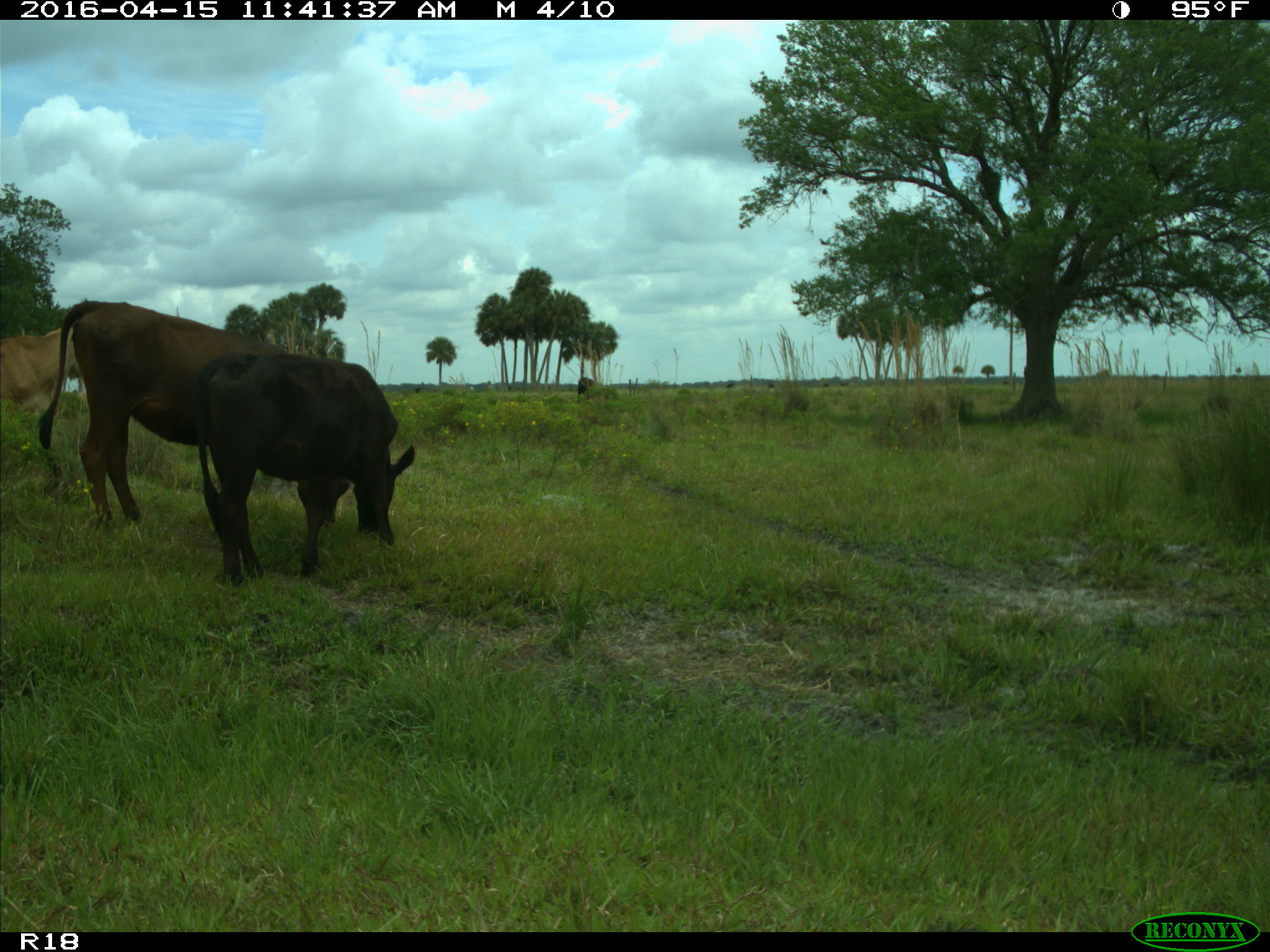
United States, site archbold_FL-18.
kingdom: Animalia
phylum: Chordata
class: Mammalia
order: Artiodactyla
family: Bovidae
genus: Bos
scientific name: Bos taurus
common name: domestic cow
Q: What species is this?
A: Bos taurus (domestic cow).